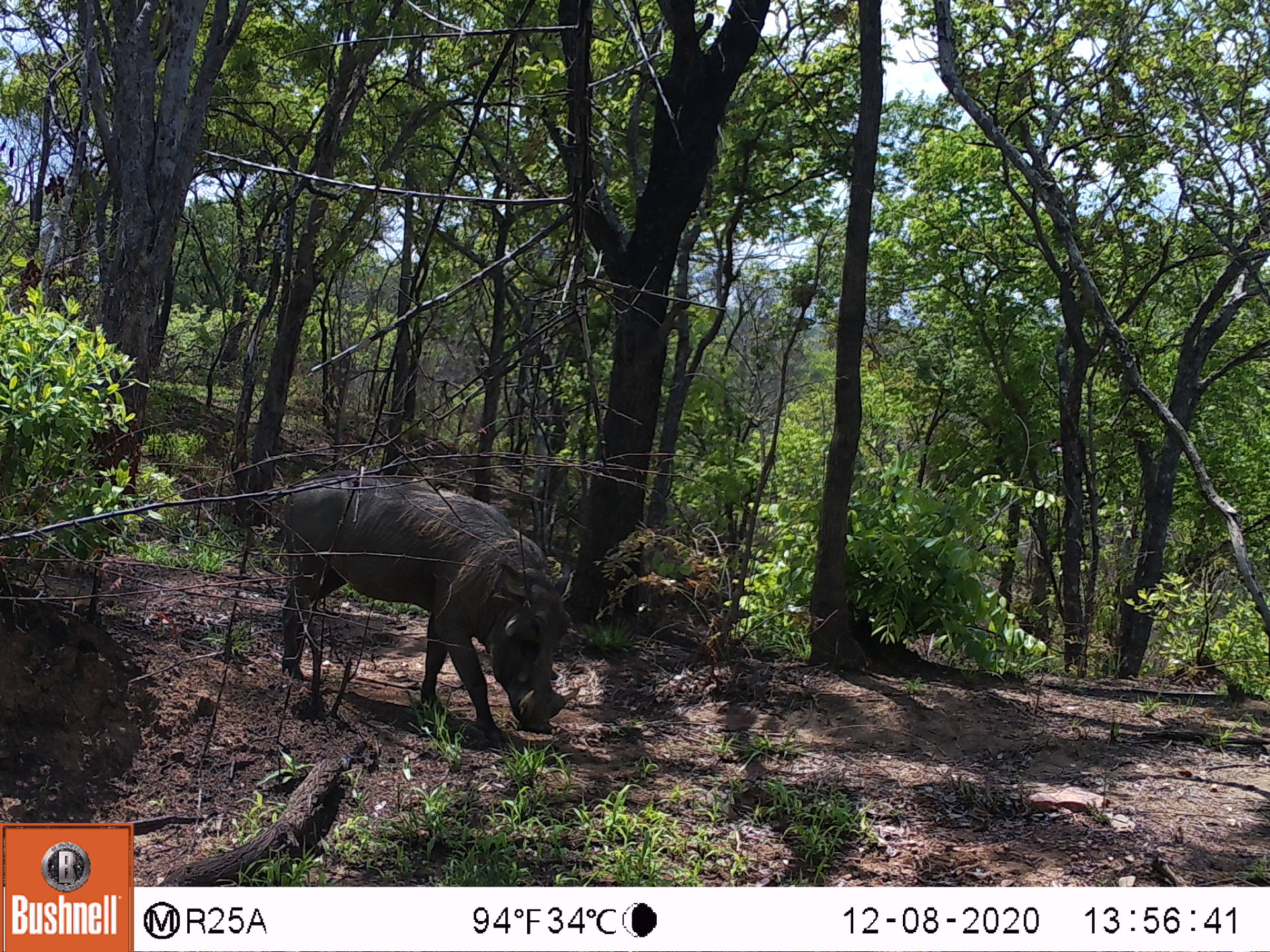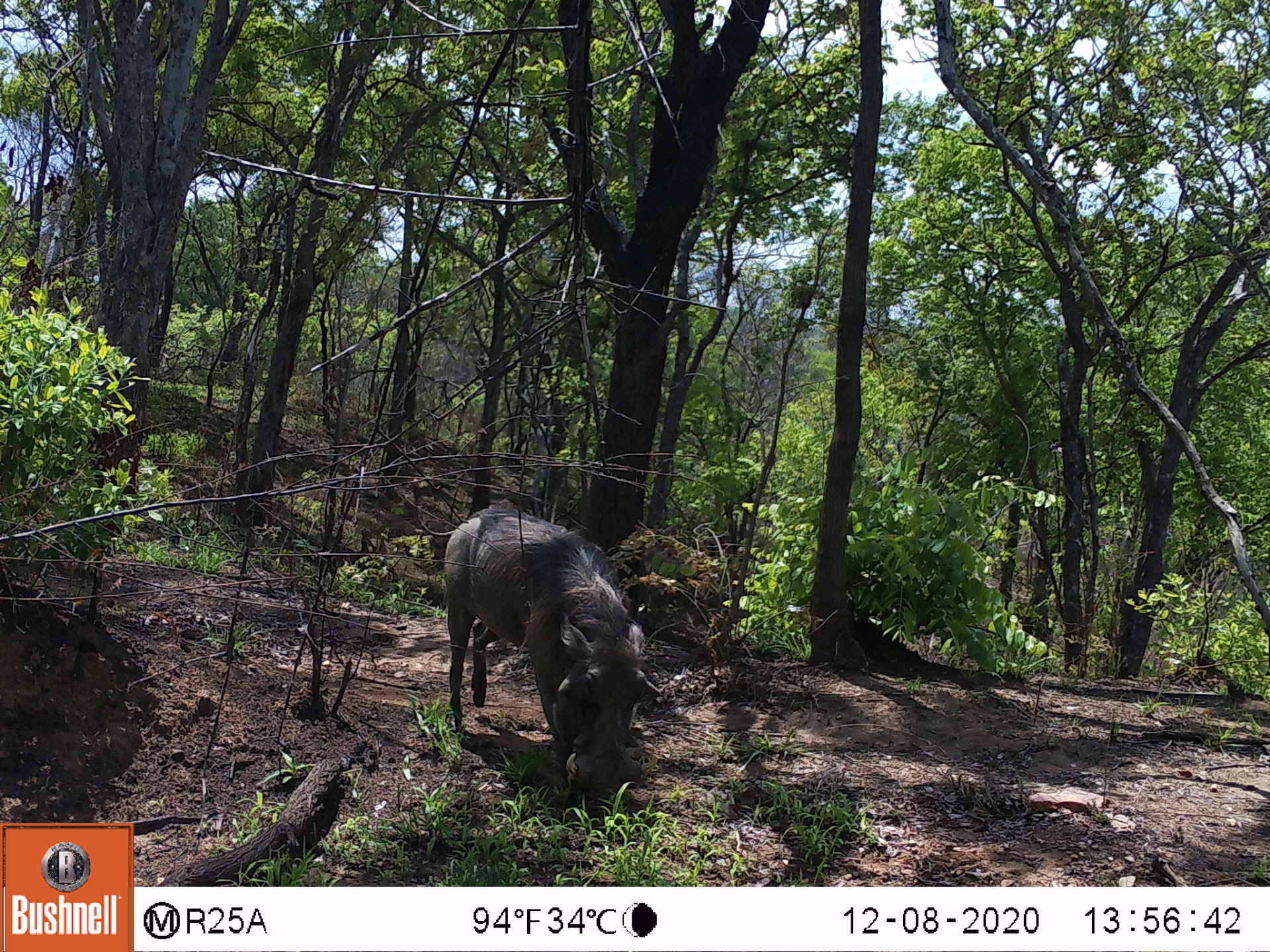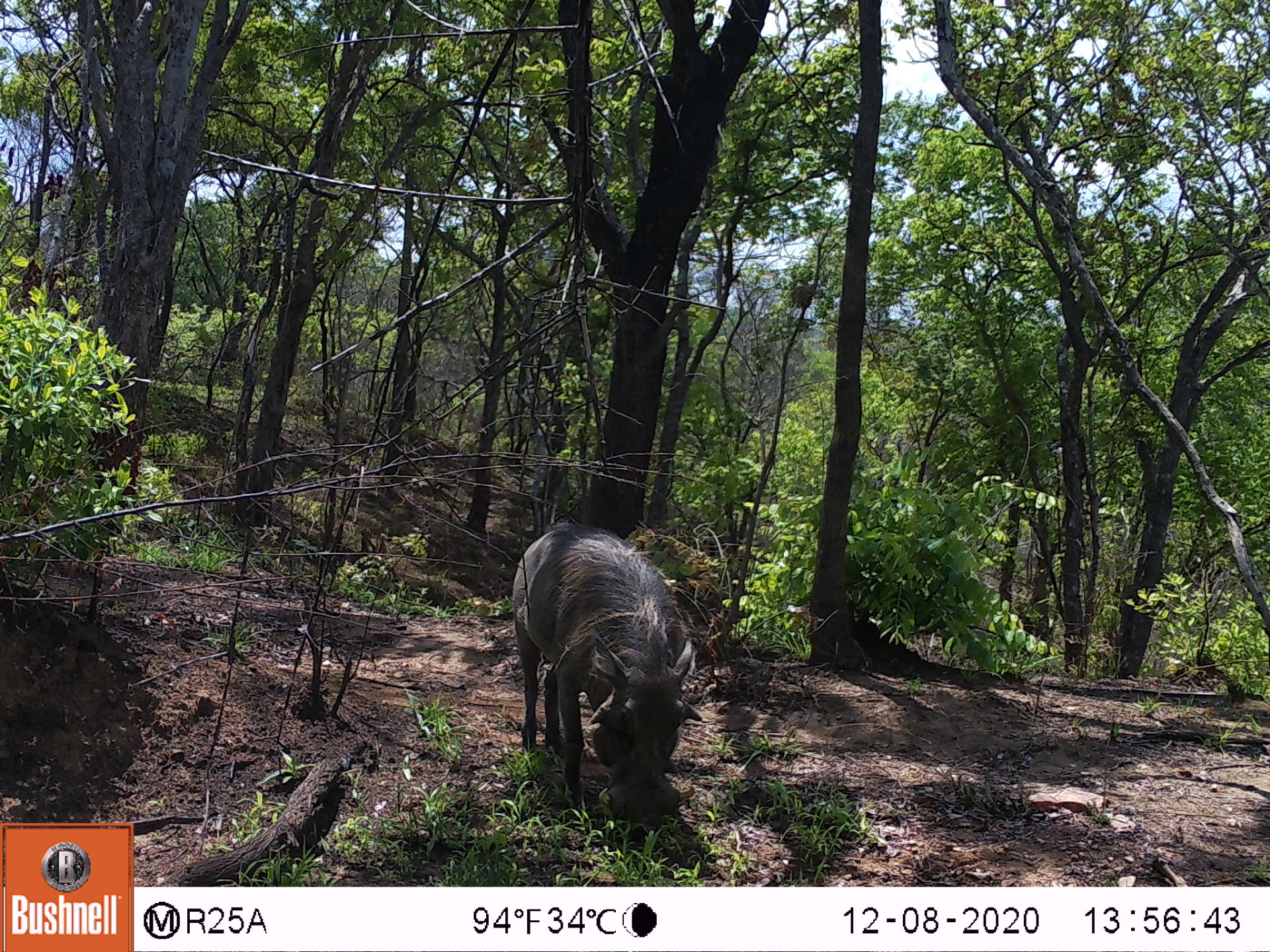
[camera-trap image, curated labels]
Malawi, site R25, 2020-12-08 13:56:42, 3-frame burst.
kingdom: Animalia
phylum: Chordata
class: Mammalia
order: Artiodactyla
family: Suidae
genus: Phacochoerus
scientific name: Phacochoerus africanus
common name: common warthog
Common warthog (Phacochoerus africanus), count 1.